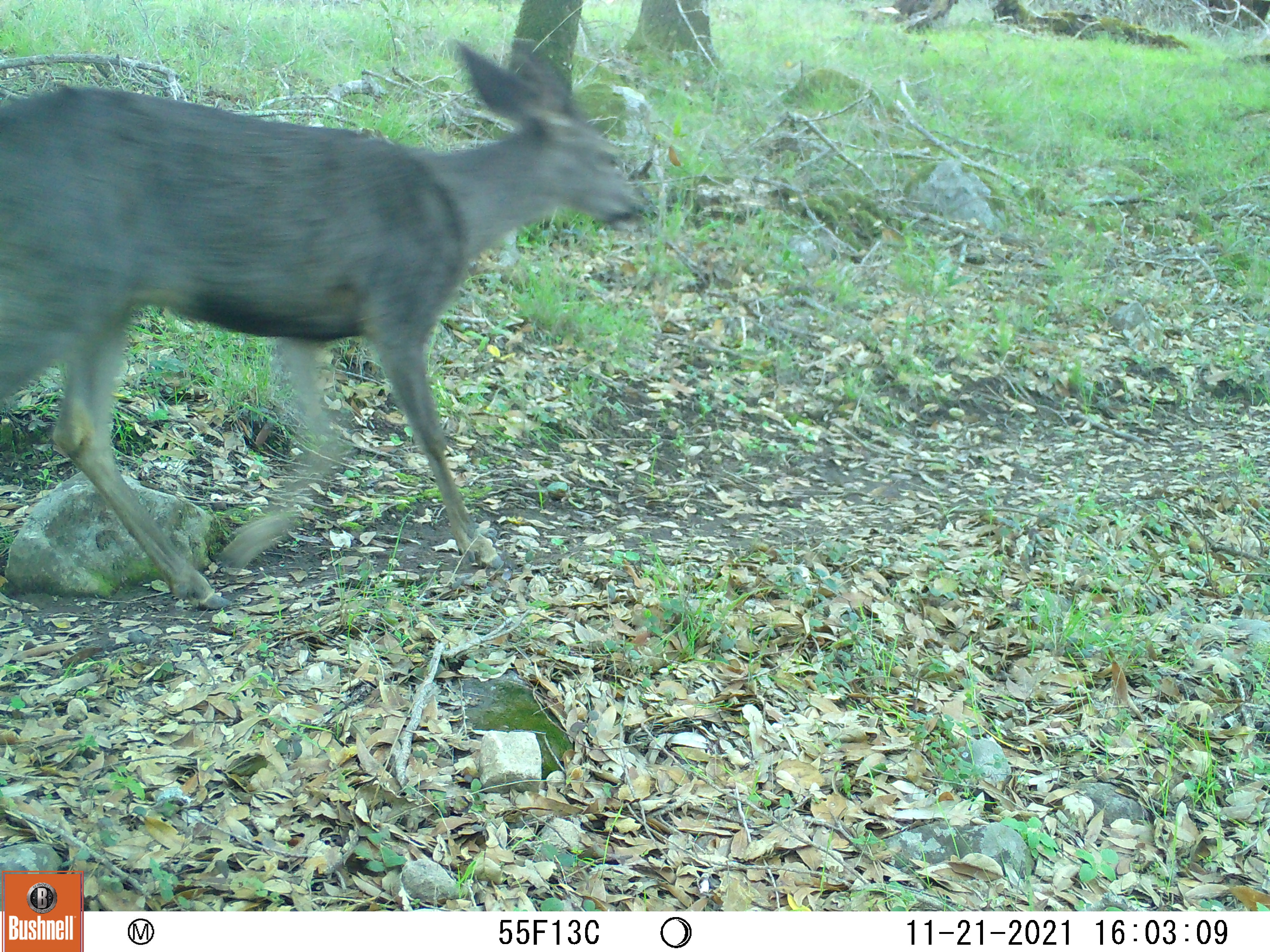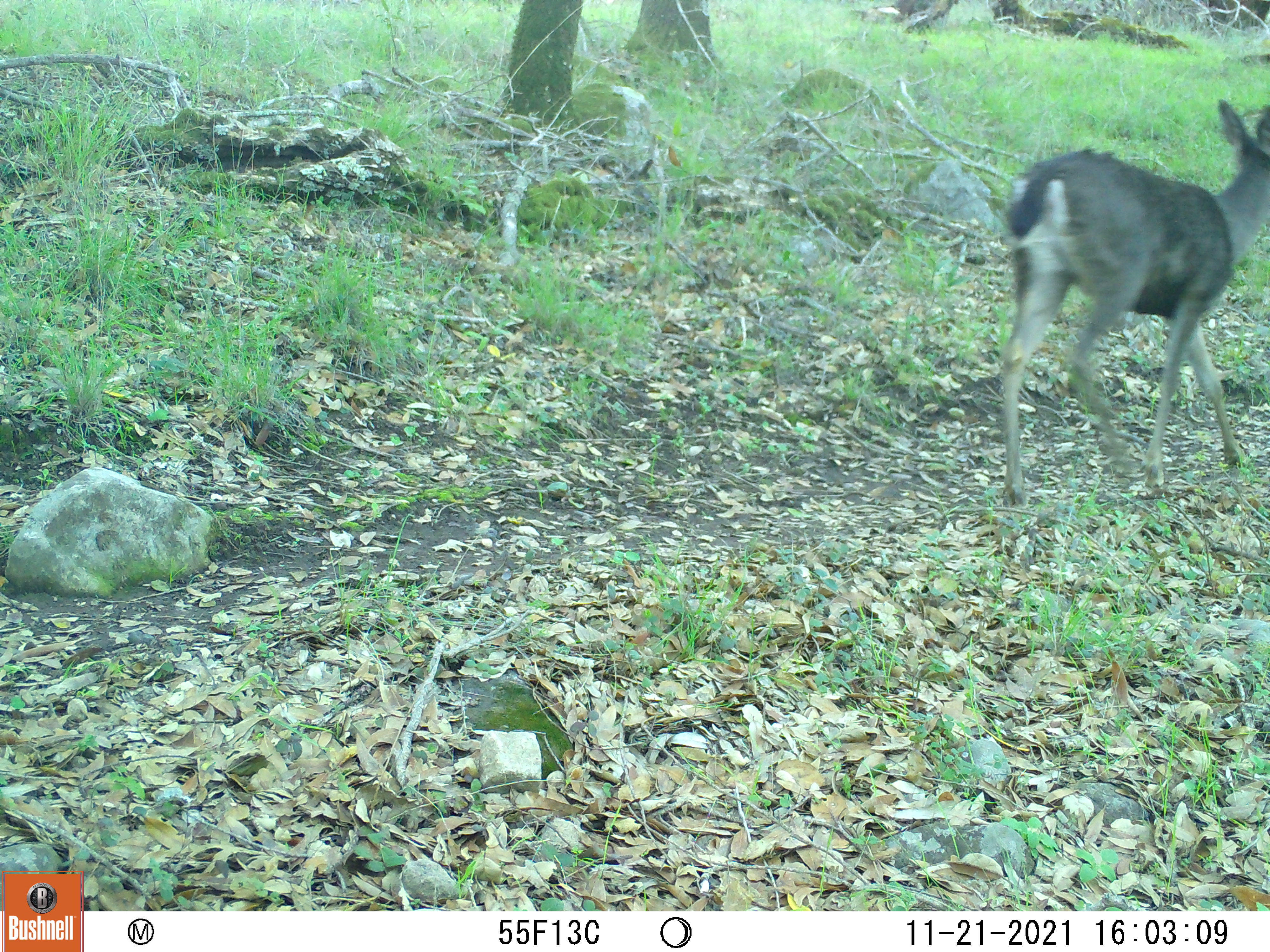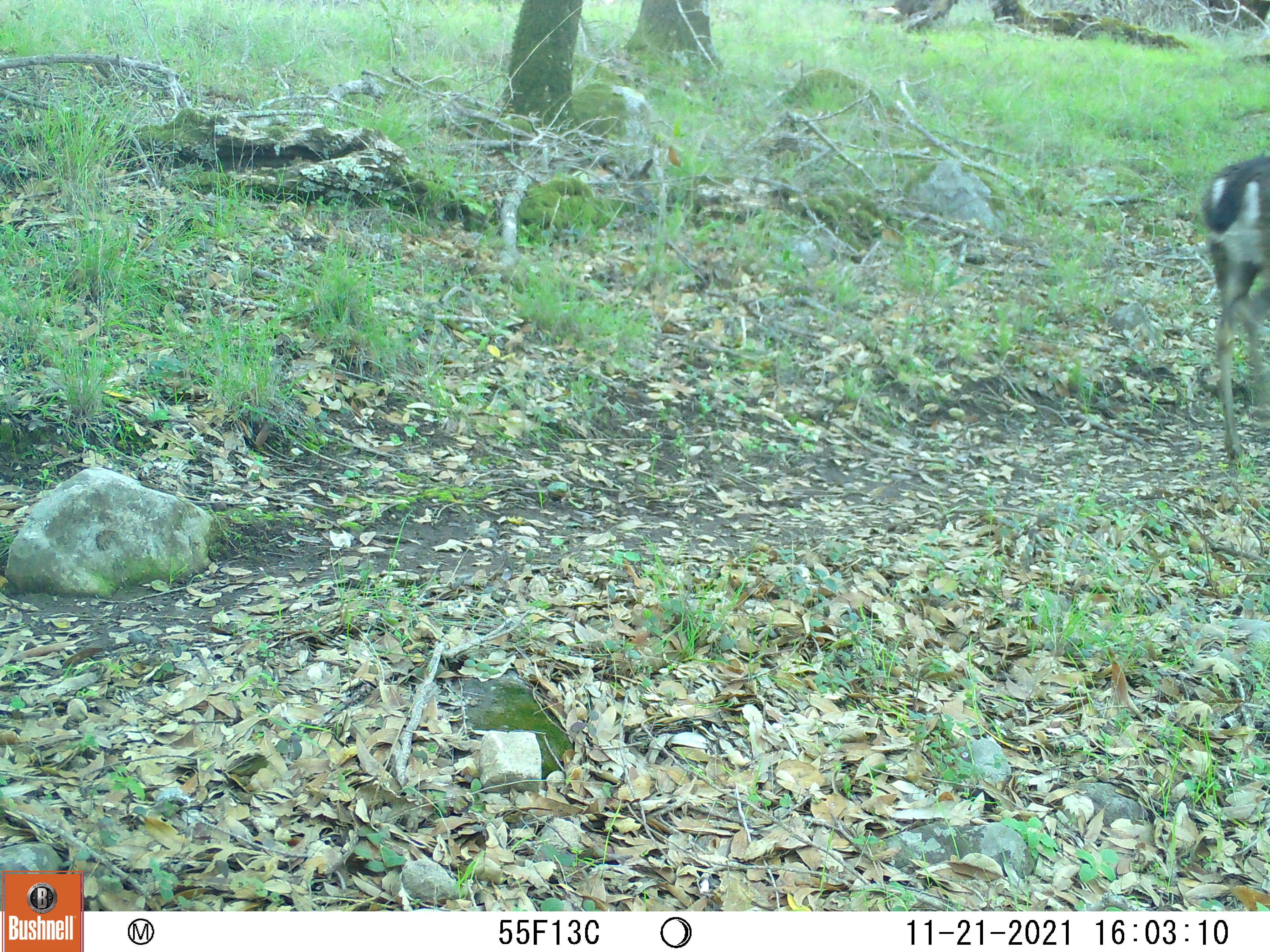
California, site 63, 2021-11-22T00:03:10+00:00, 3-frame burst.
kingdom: Animalia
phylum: Chordata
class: Mammalia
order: Artiodactyla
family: Cervidae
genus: Odocoileus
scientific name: Odocoileus hemionus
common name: mule deer